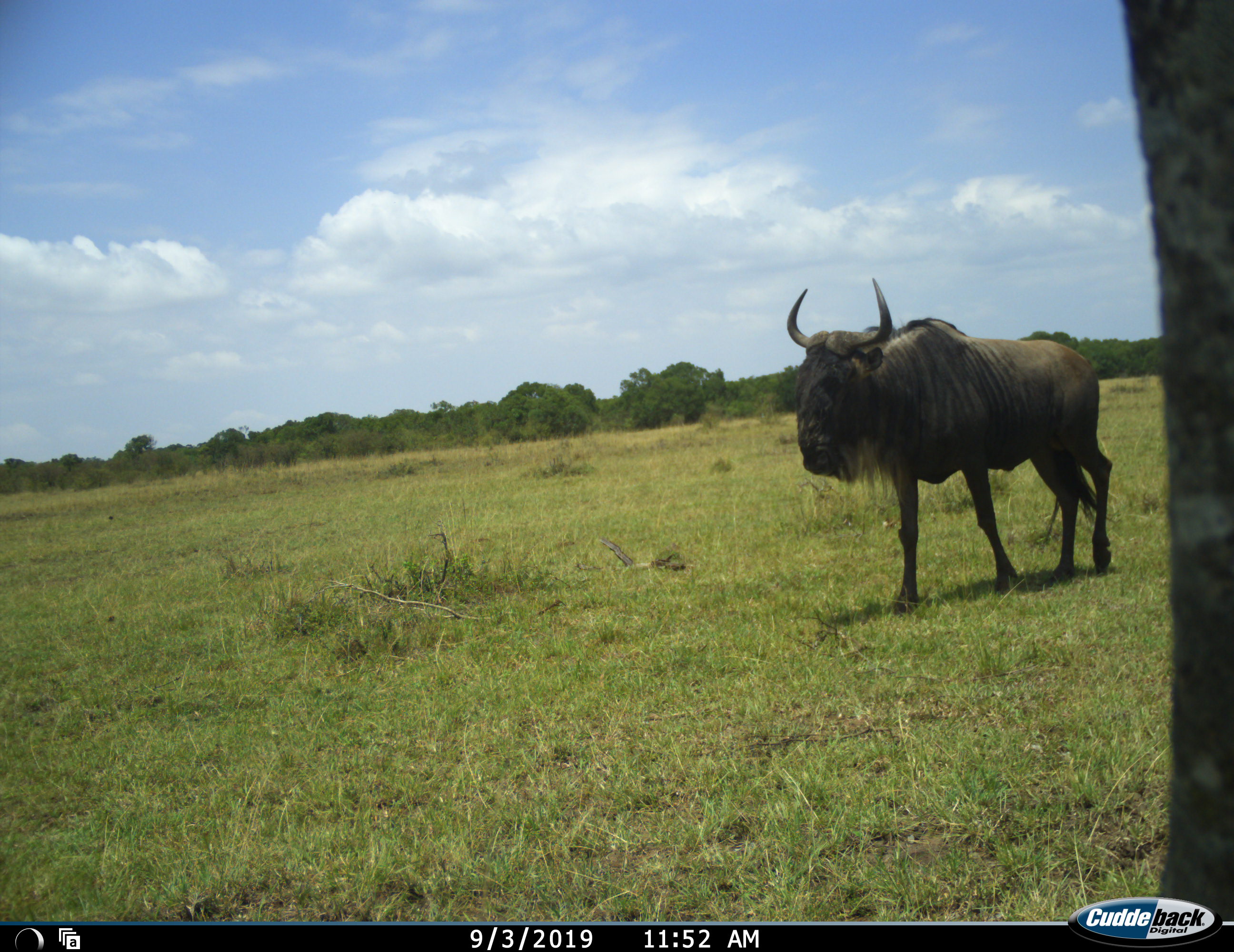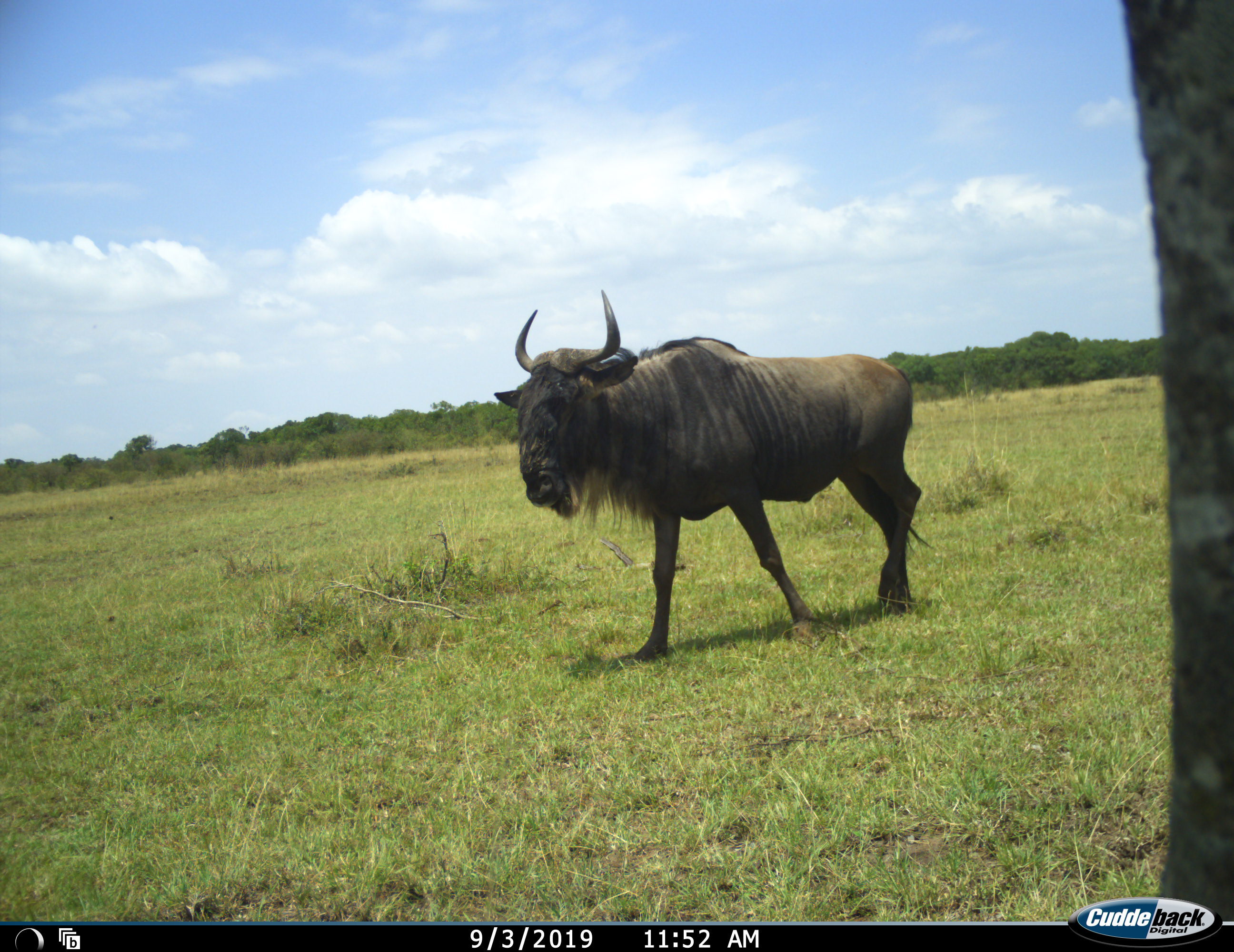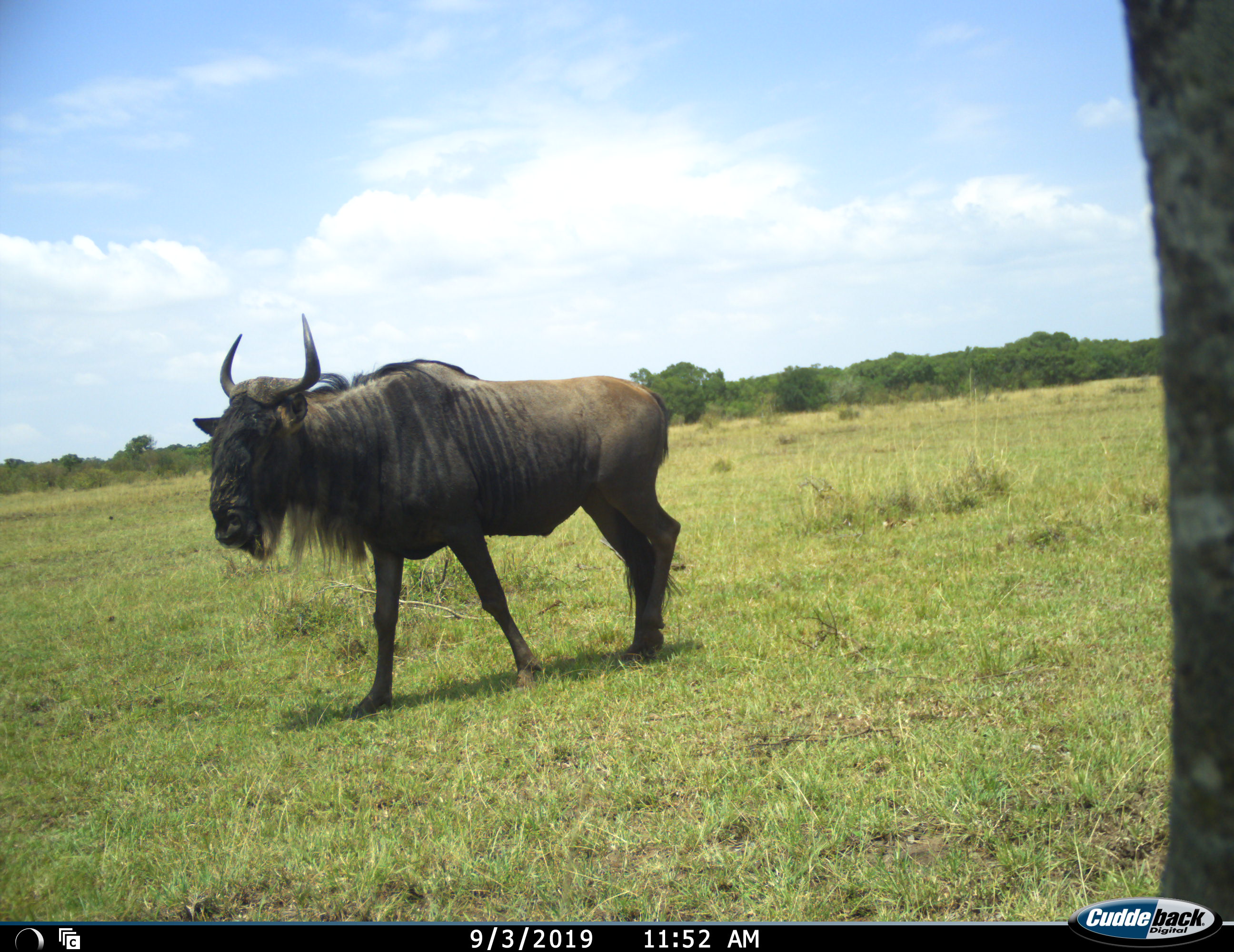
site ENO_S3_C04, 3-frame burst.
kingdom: Animalia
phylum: Chordata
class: Mammalia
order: Artiodactyla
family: Bovidae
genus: Connochaetes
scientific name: Connochaetes taurinus taurinus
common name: blue wildebeest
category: wildebeestblue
Wildebeestblue (blue wildebeest) (Connochaetes taurinus taurinus), count 1. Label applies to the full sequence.